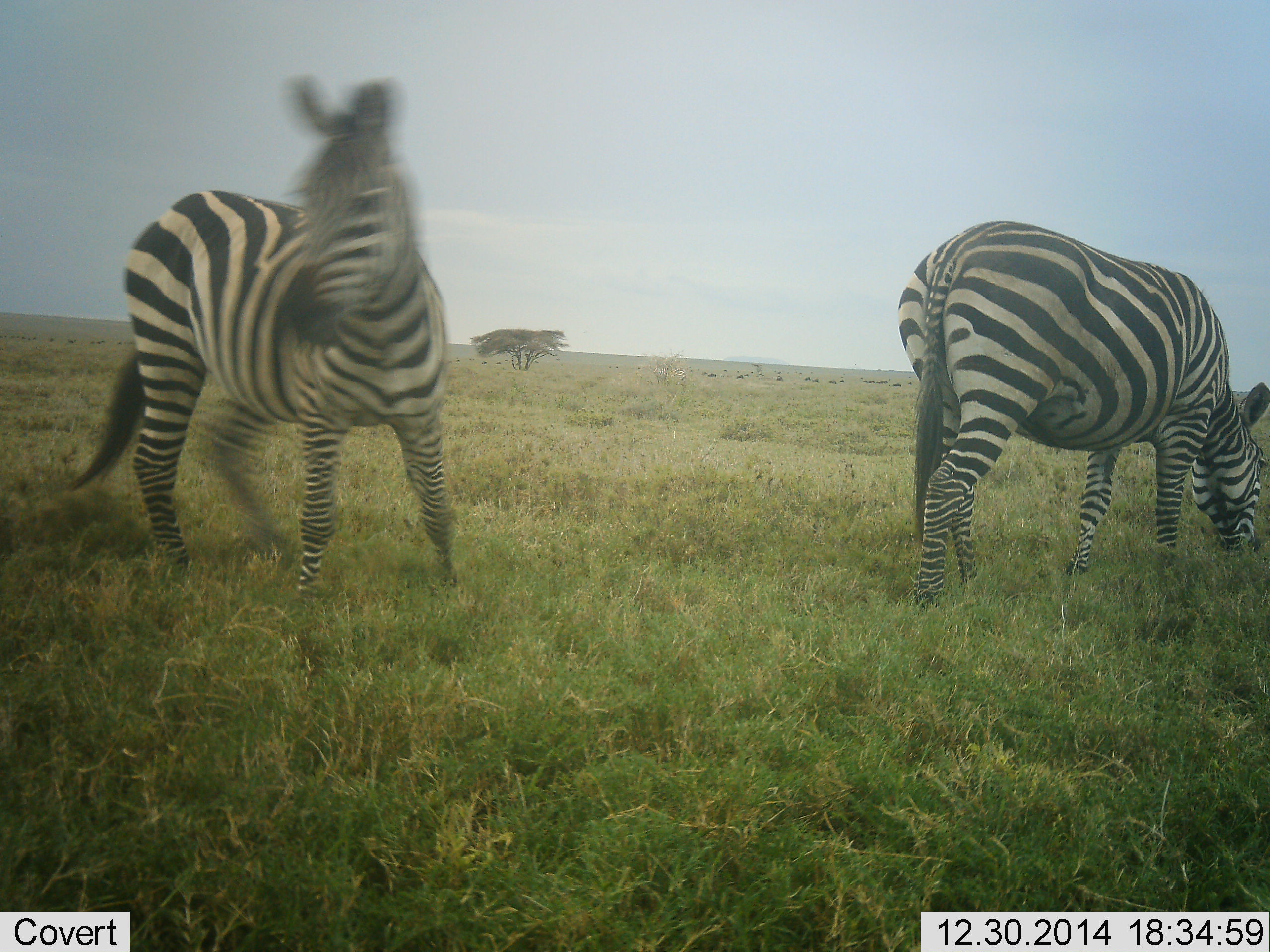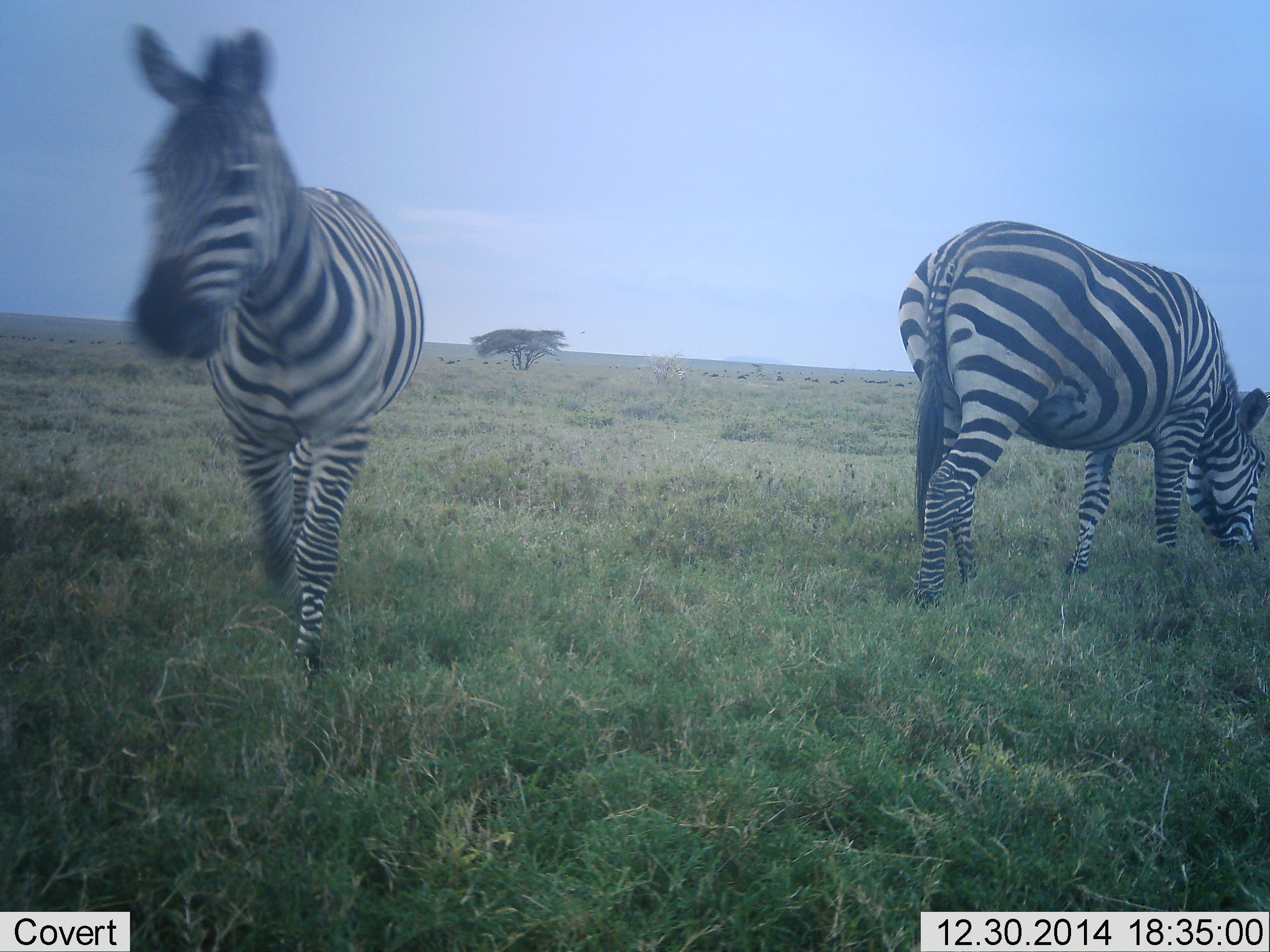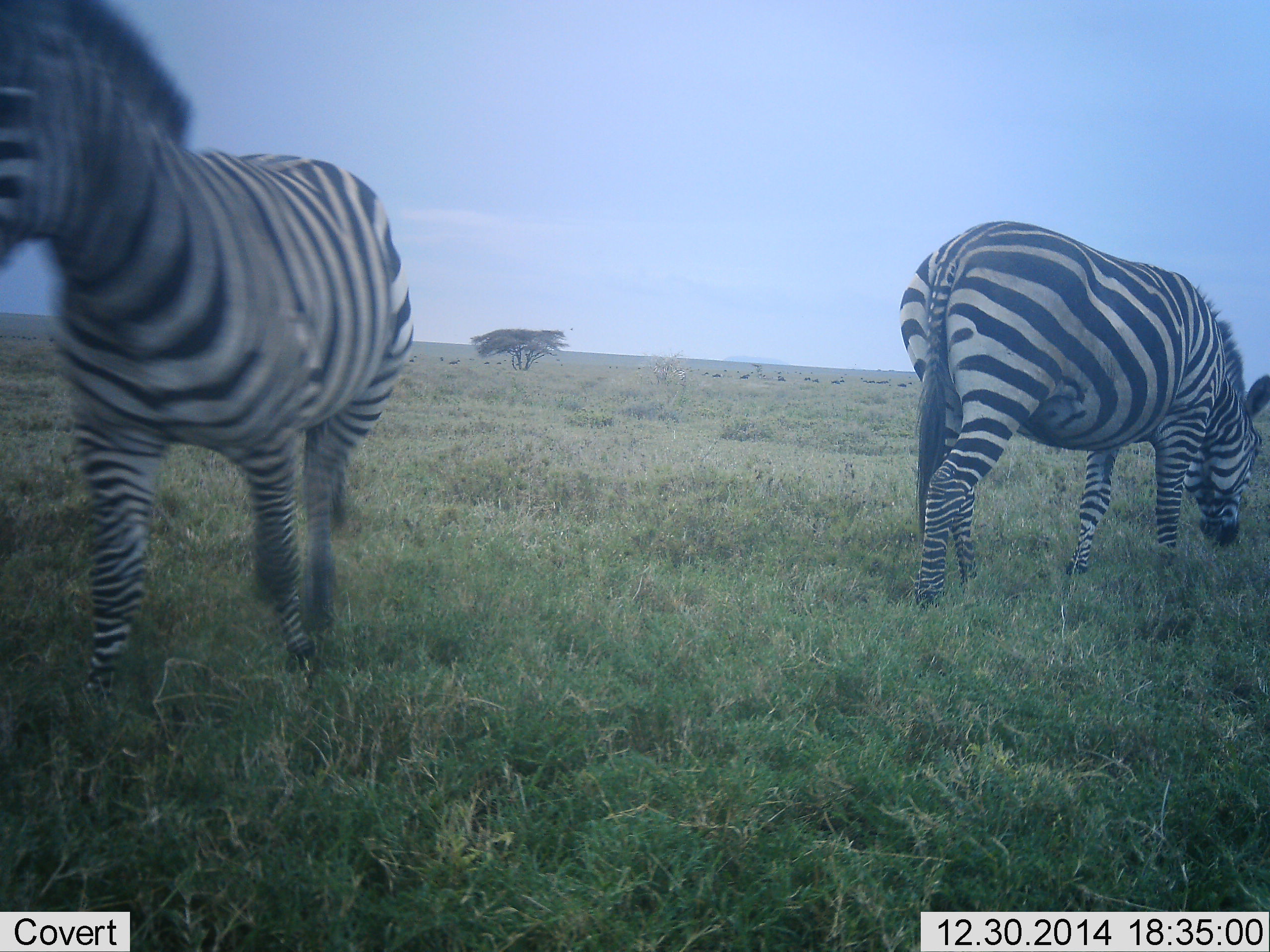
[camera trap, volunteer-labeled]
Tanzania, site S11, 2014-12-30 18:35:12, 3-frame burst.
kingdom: Animalia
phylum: Chordata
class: Mammalia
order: Perissodactyla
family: Equidae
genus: Equus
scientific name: Equus quagga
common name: plains zebra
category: zebra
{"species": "zebra (plains zebra) (Equus quagga)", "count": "2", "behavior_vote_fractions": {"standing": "42%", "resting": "0%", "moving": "83%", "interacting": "0%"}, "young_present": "0%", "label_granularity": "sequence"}